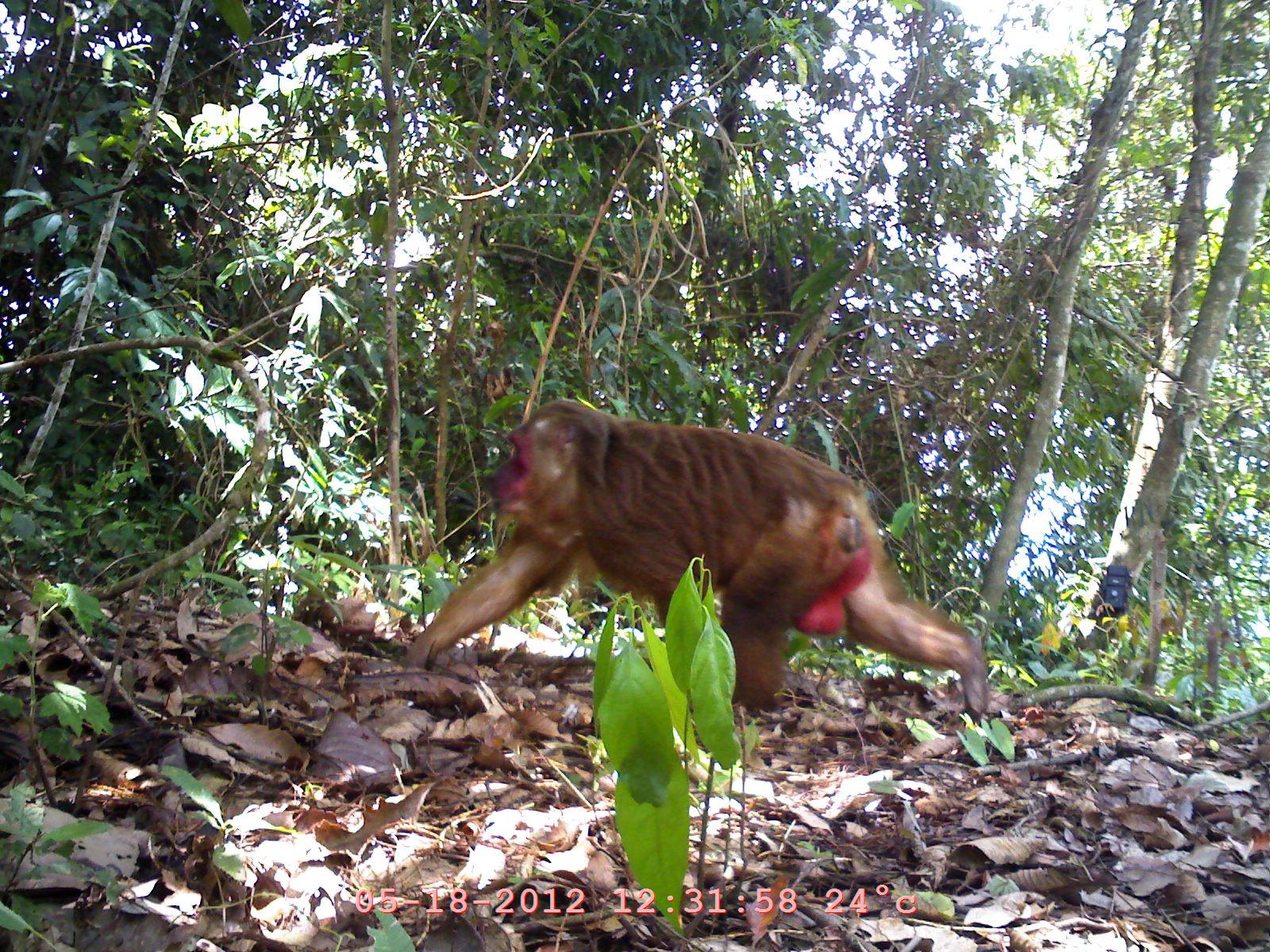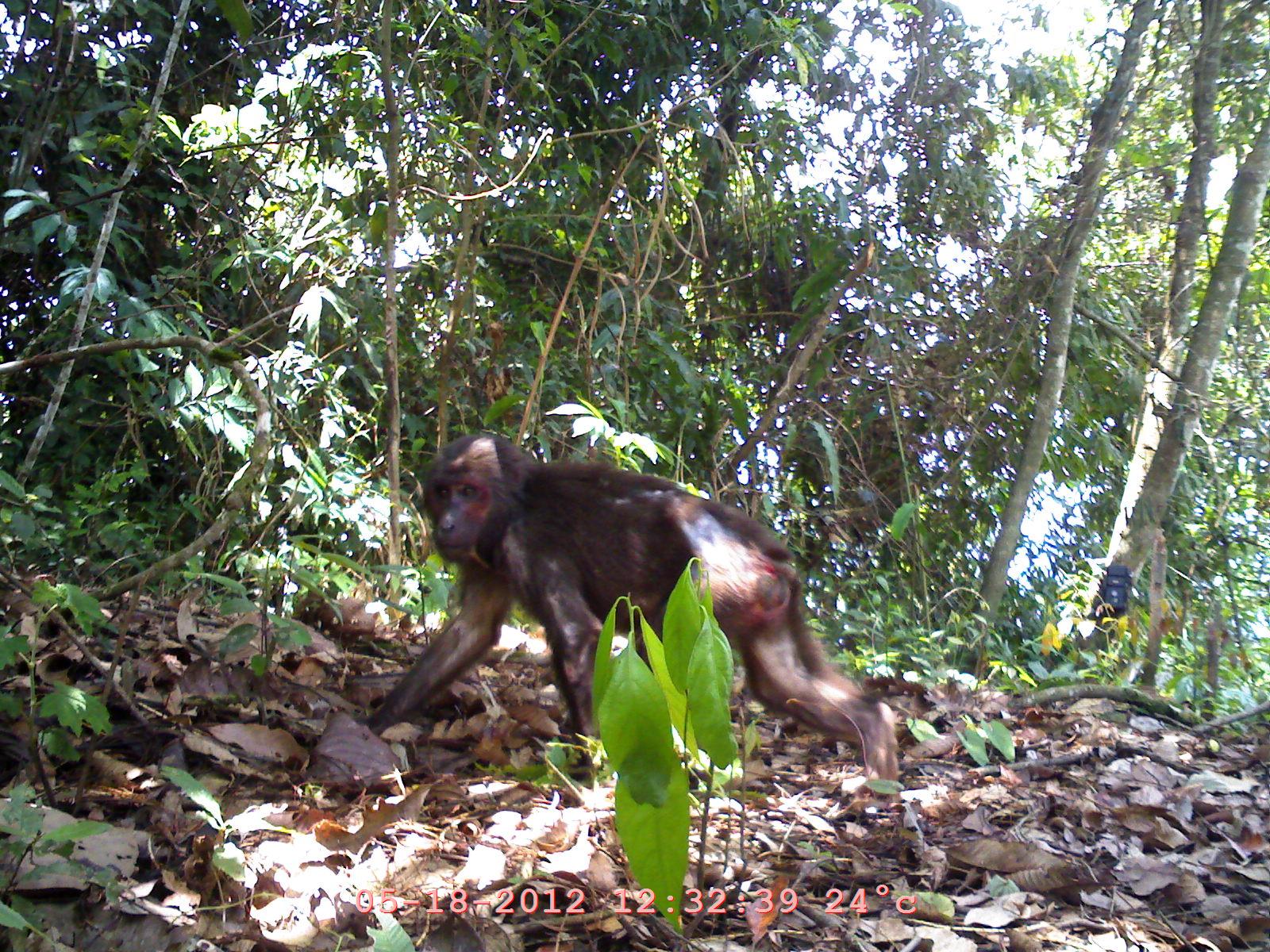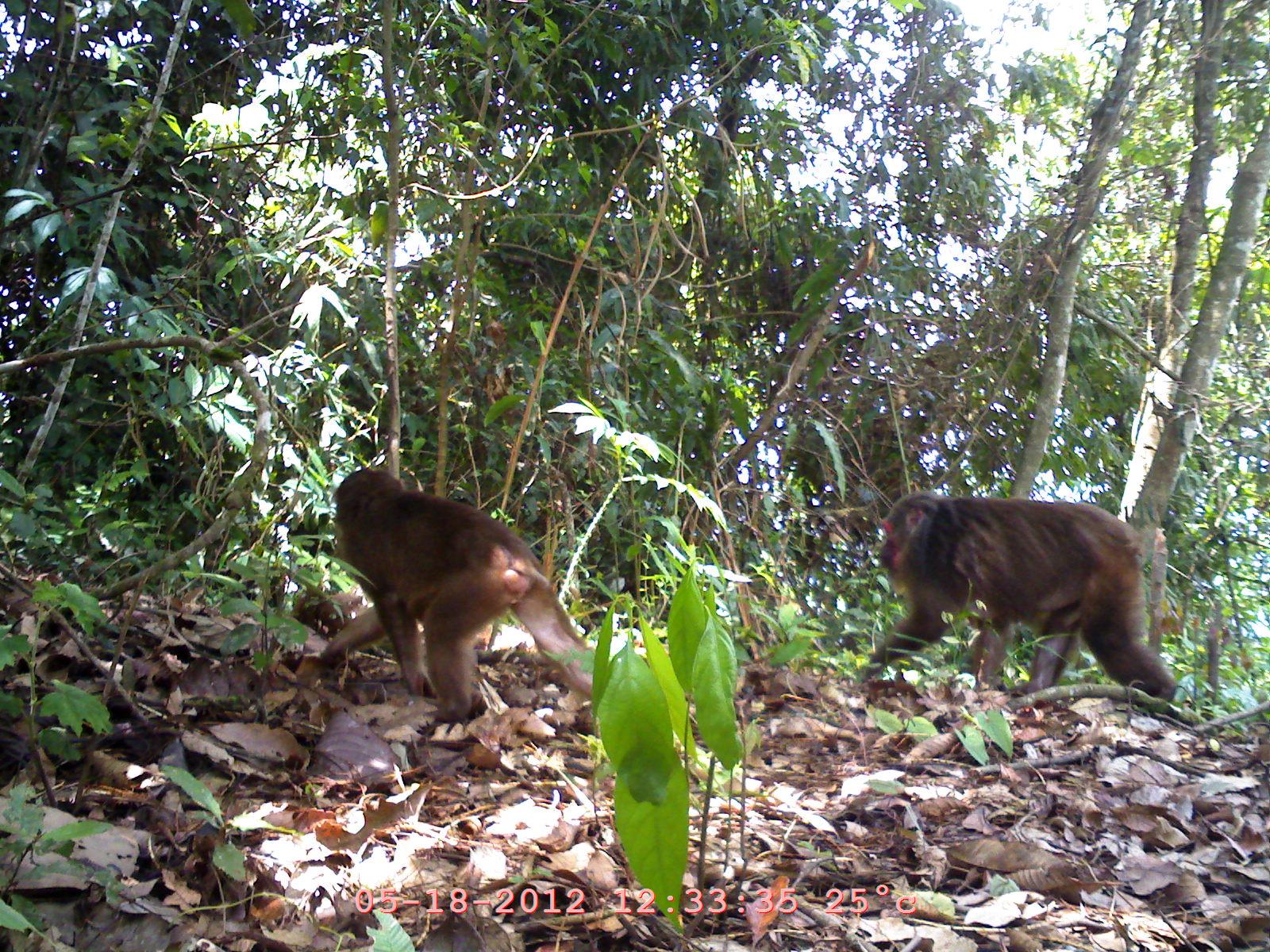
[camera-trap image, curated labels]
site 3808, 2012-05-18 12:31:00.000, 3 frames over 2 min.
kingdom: Animalia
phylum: Chordata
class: Mammalia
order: Primates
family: Cercopithecidae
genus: Macaca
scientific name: Macaca arctoides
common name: stump-tailed macaque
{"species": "Macaca arctoides (stump-tailed macaque)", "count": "1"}